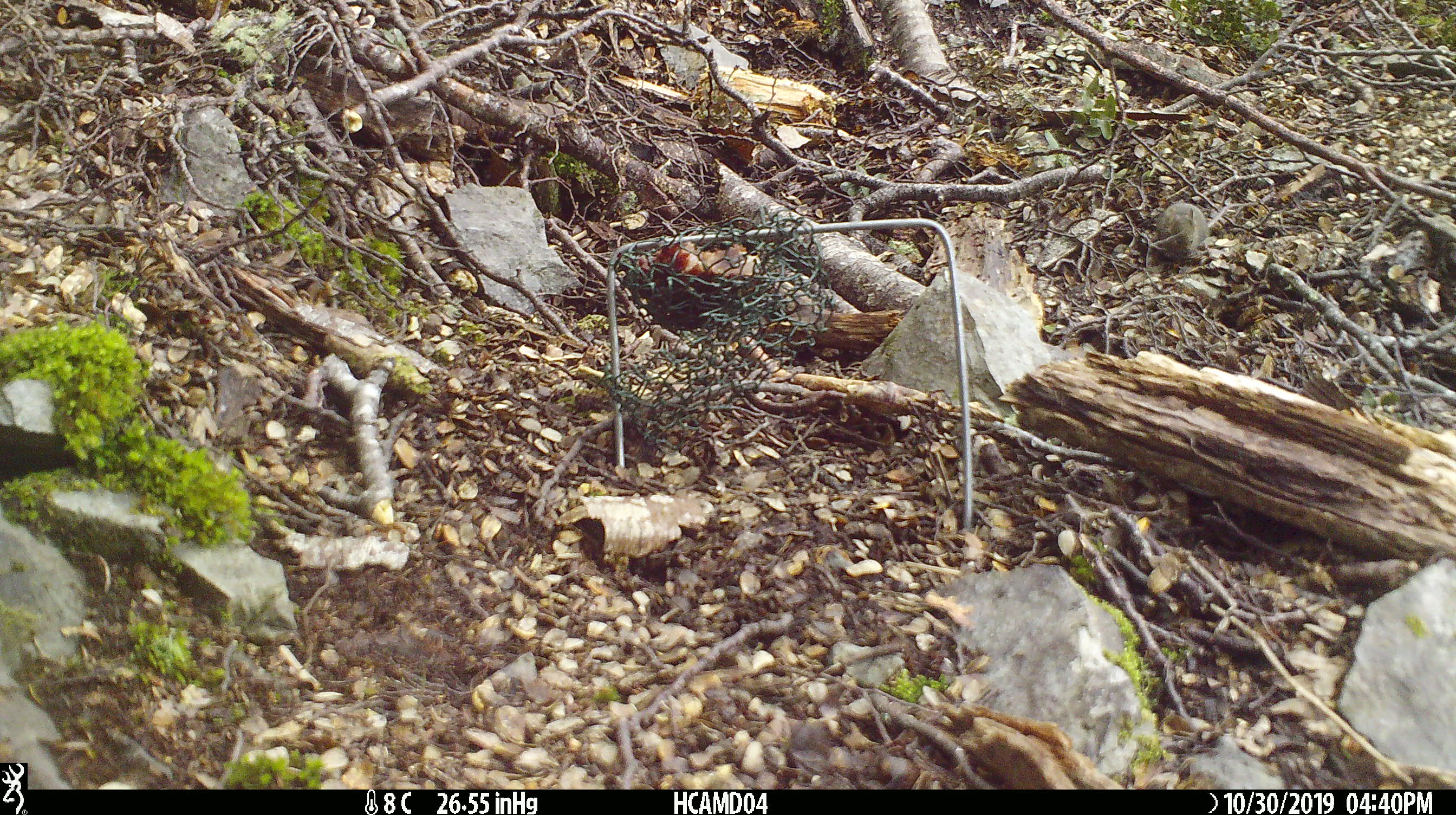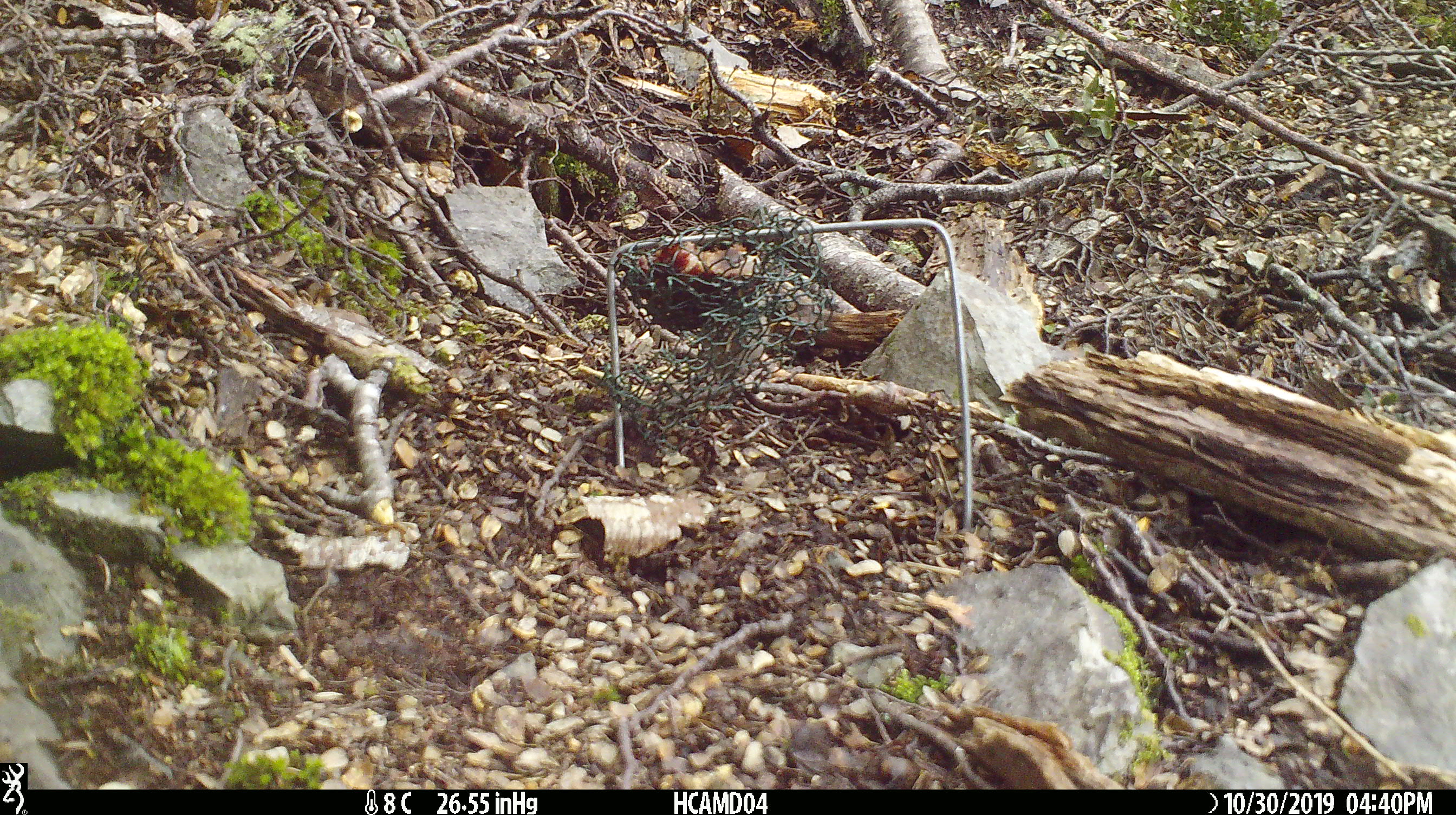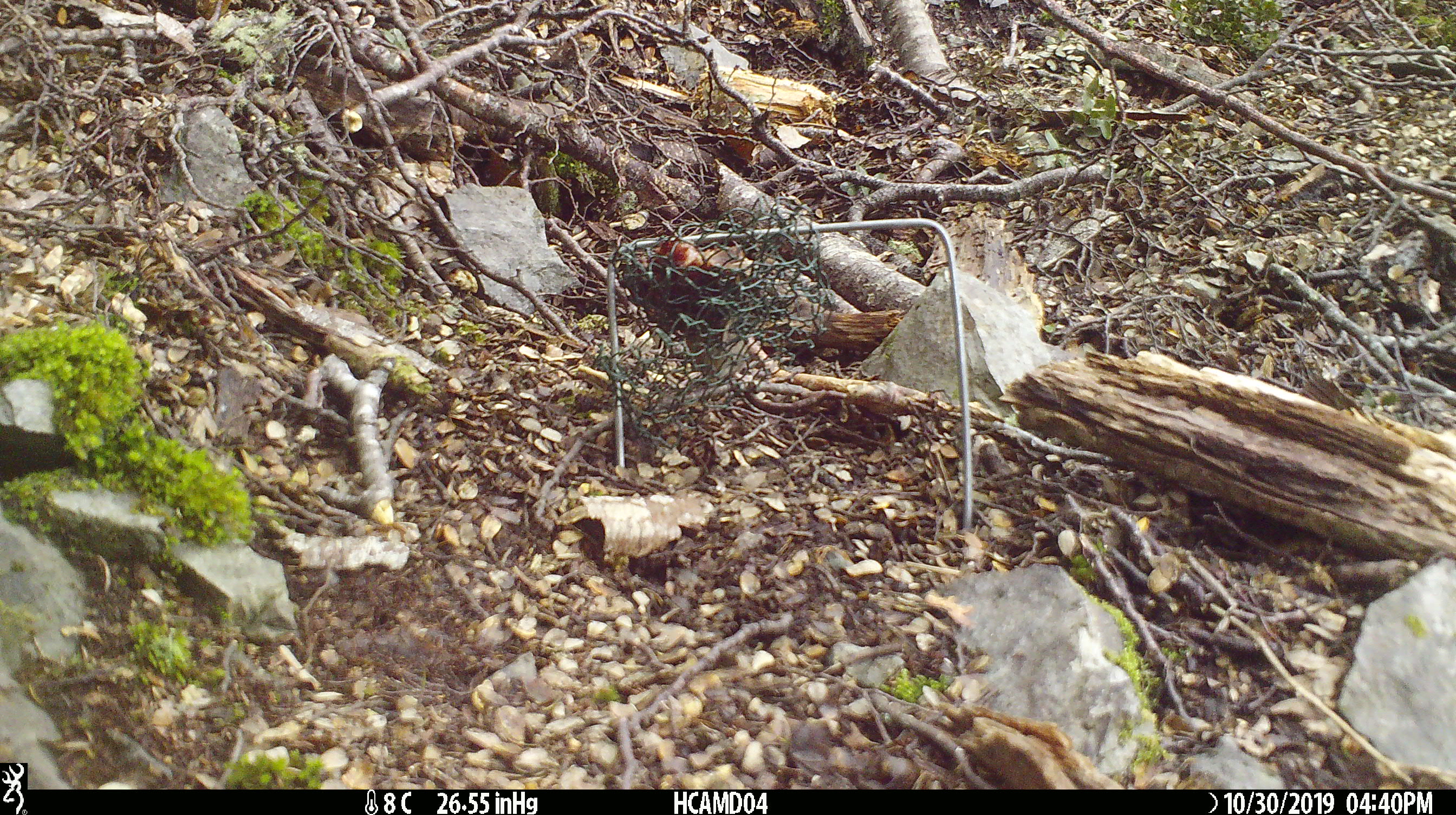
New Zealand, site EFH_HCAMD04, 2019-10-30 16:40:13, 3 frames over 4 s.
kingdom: Animalia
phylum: Chordata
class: Mammalia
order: Rodentia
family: Muridae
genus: Mus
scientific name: Mus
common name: mouse